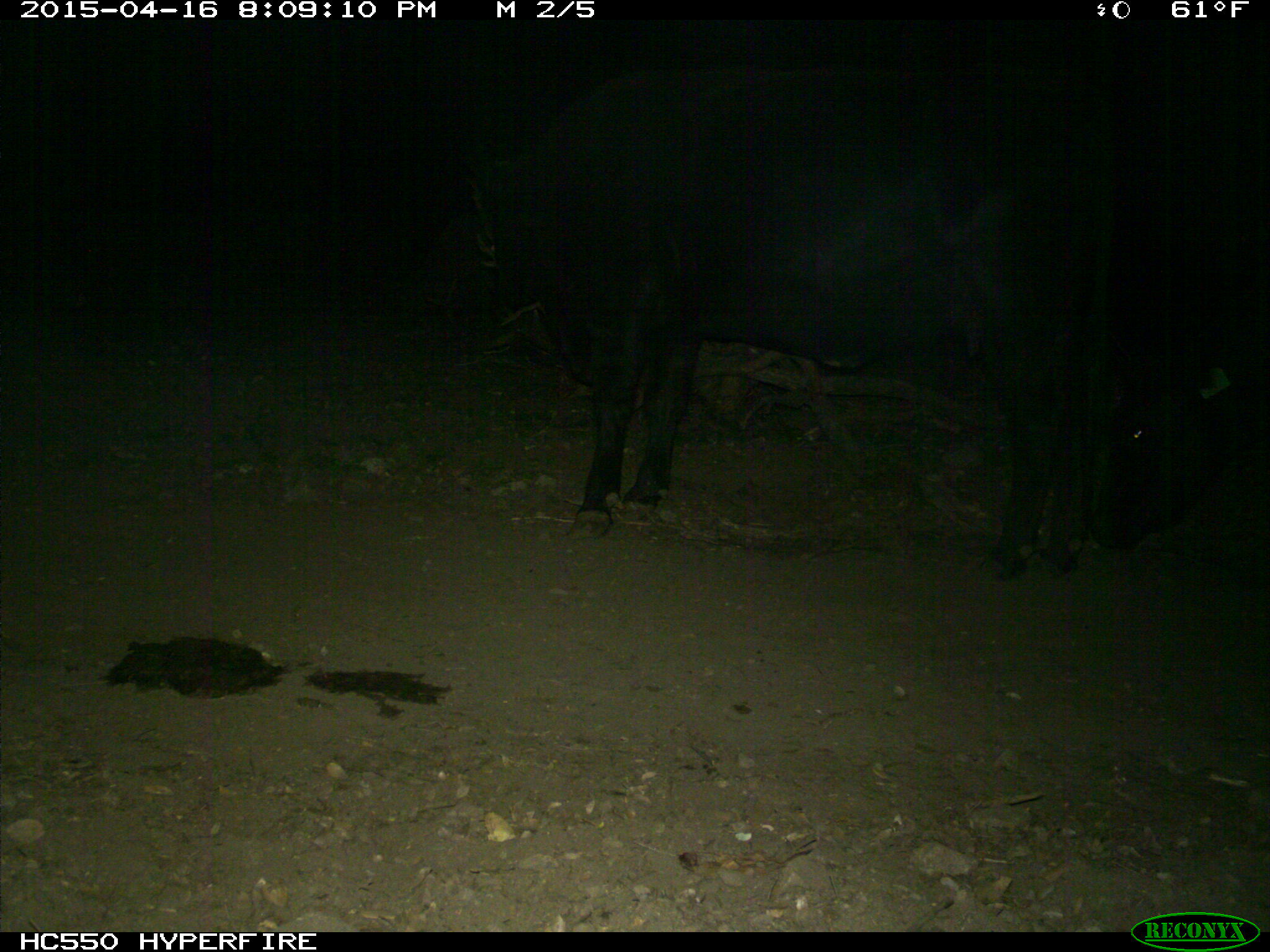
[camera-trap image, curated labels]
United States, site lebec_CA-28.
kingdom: Animalia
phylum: Chordata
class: Mammalia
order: Artiodactyla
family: Bovidae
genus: Bos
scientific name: Bos taurus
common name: domestic cow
Bos taurus (domestic cow).